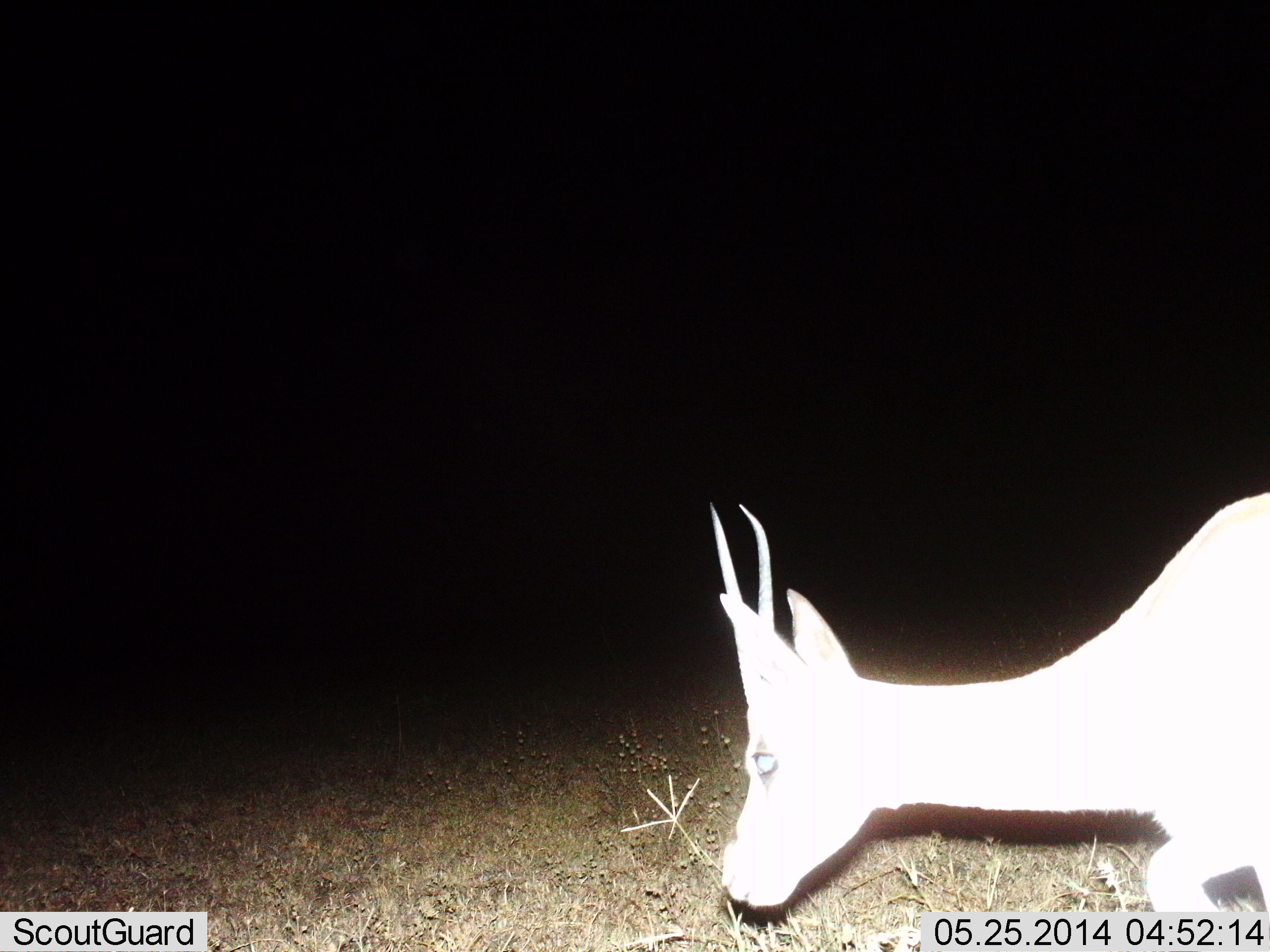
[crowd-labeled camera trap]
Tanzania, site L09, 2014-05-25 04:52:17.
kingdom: Animalia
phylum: Chordata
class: Mammalia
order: Artiodactyla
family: Bovidae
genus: Nanger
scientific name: Nanger granti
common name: grant's gazelle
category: gazellegrants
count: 1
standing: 15%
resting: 3%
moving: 36%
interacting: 0%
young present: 0%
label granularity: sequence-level